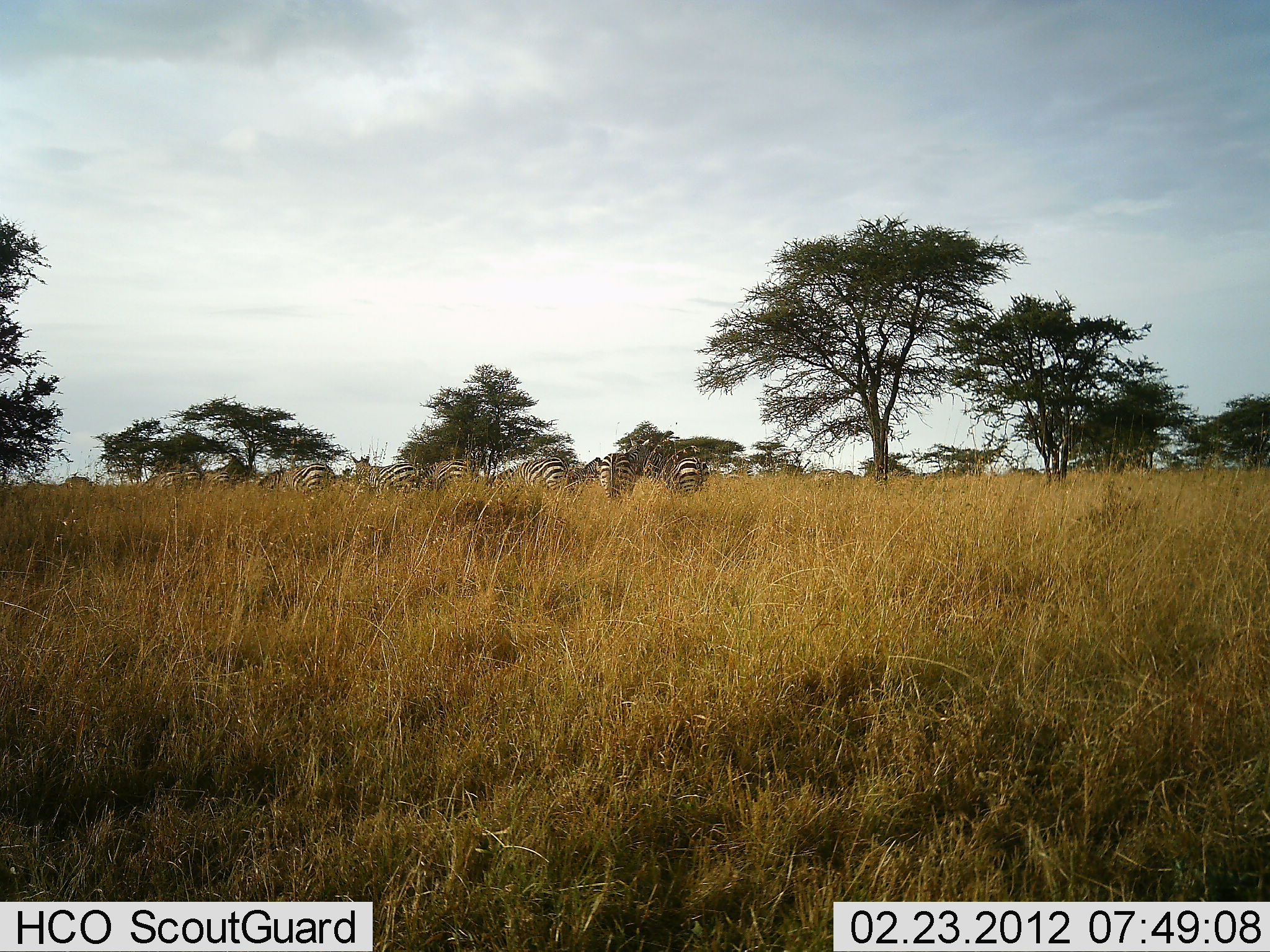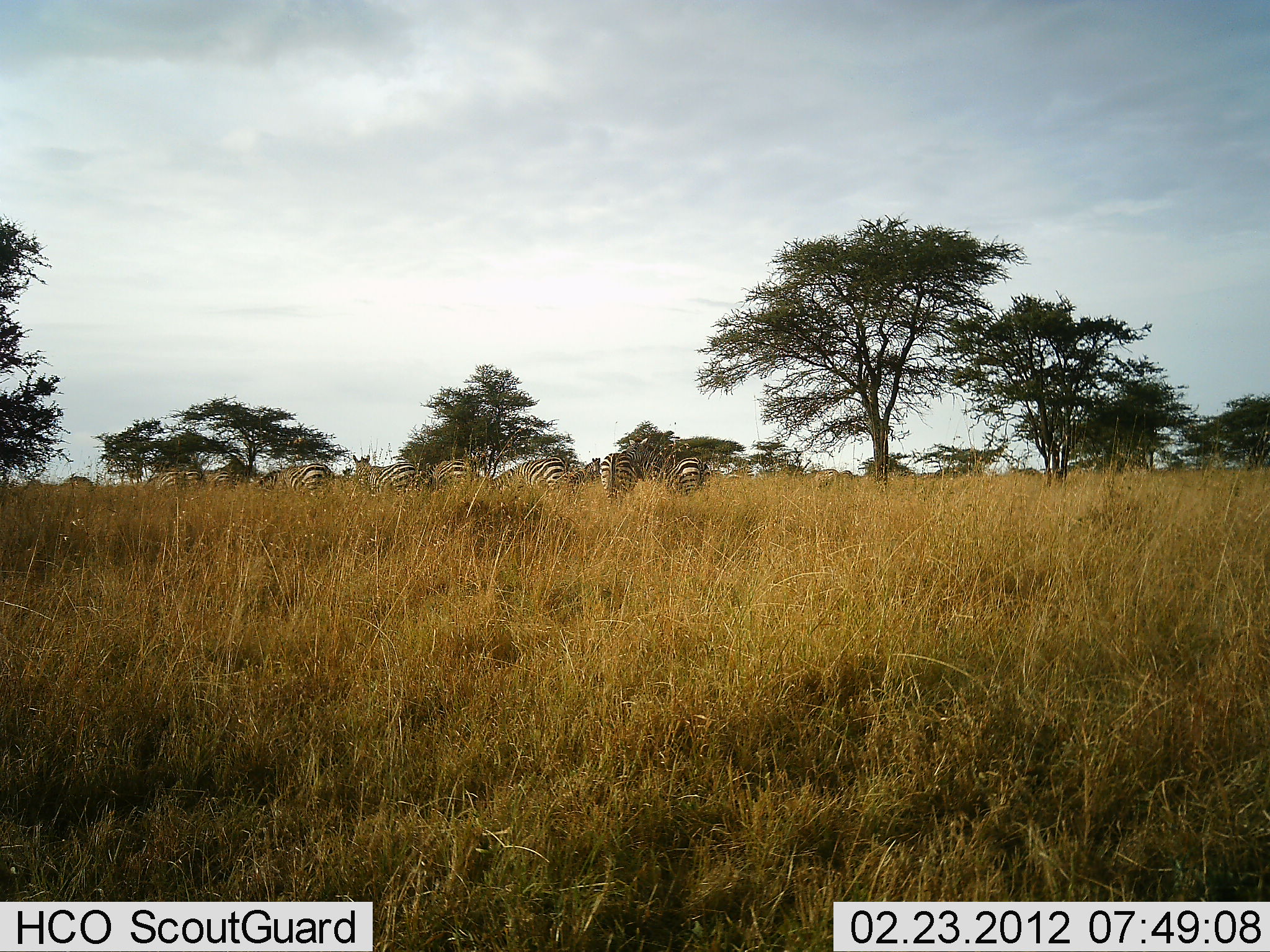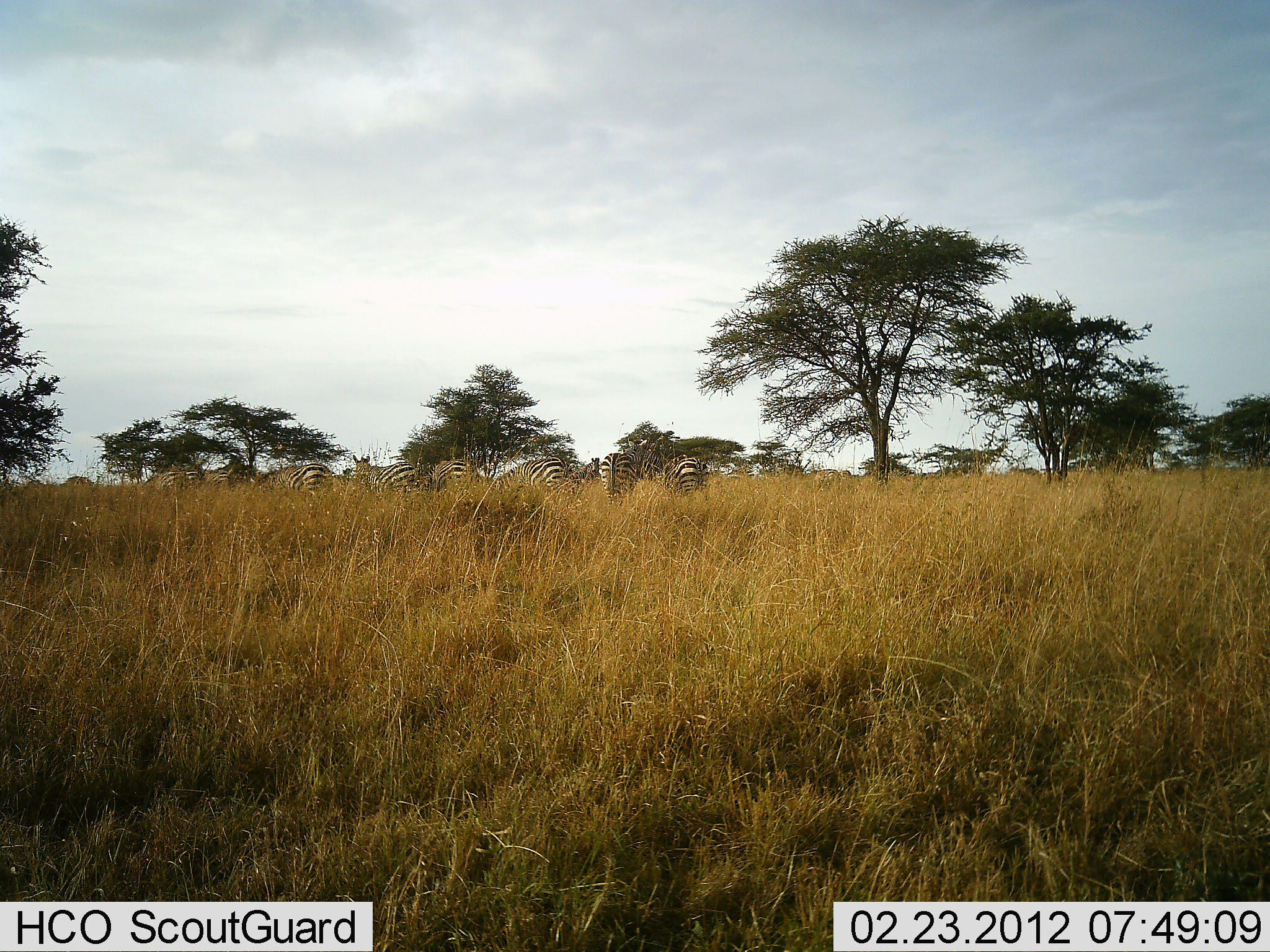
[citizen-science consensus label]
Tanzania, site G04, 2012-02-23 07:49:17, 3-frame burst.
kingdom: Animalia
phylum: Chordata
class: Mammalia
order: Perissodactyla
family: Equidae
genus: Equus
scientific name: Equus quagga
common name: plains zebra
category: zebra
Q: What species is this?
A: Zebra (plains zebra) (Equus quagga).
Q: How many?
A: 10.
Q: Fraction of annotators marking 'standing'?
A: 46%.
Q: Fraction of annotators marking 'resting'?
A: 0%.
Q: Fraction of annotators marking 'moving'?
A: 11%.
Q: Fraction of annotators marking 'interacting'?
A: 4%.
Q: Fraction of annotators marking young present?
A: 0%.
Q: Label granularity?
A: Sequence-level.